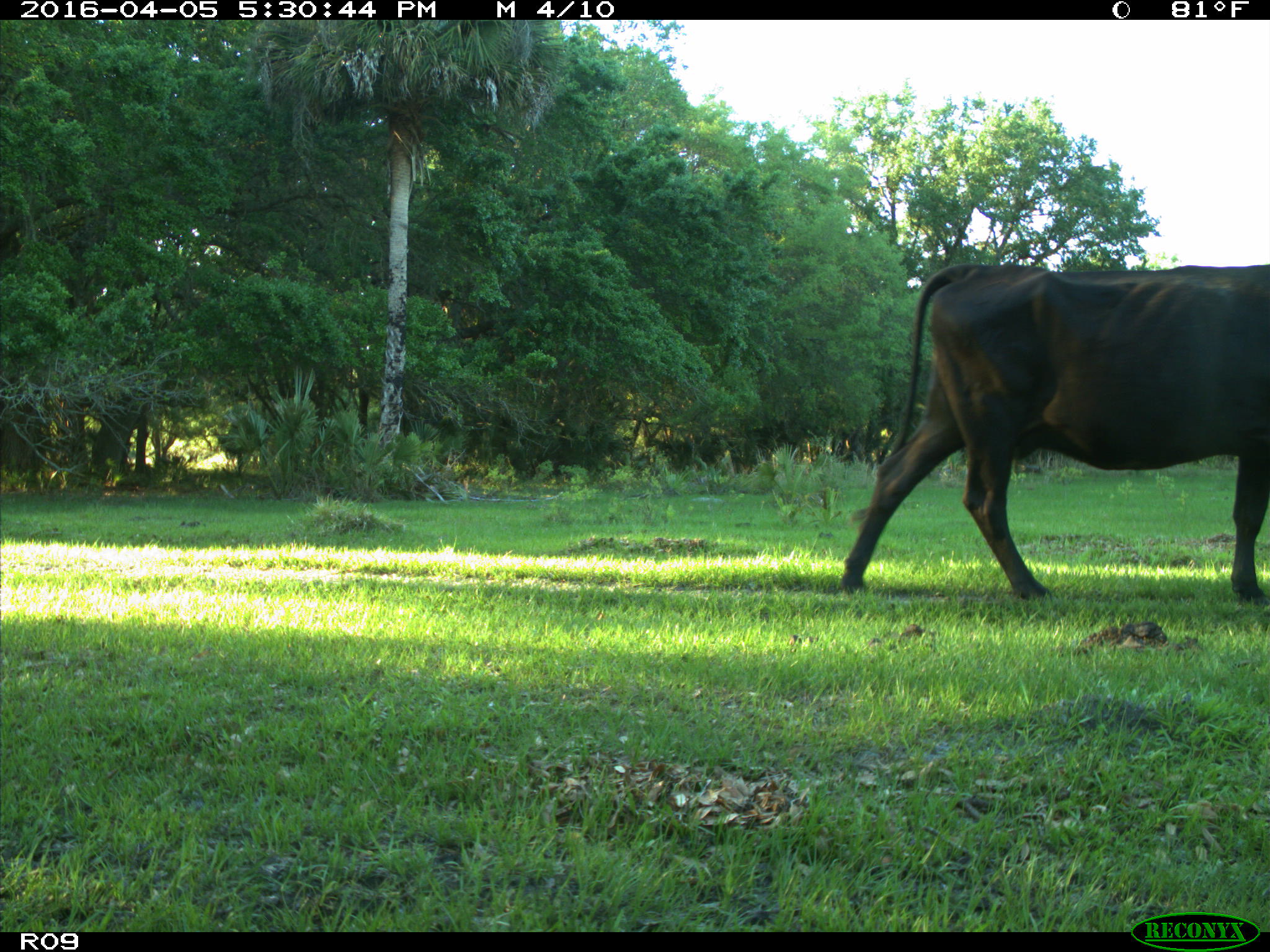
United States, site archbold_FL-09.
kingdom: Animalia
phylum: Chordata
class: Mammalia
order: Artiodactyla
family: Bovidae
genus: Bos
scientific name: Bos taurus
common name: domestic cow